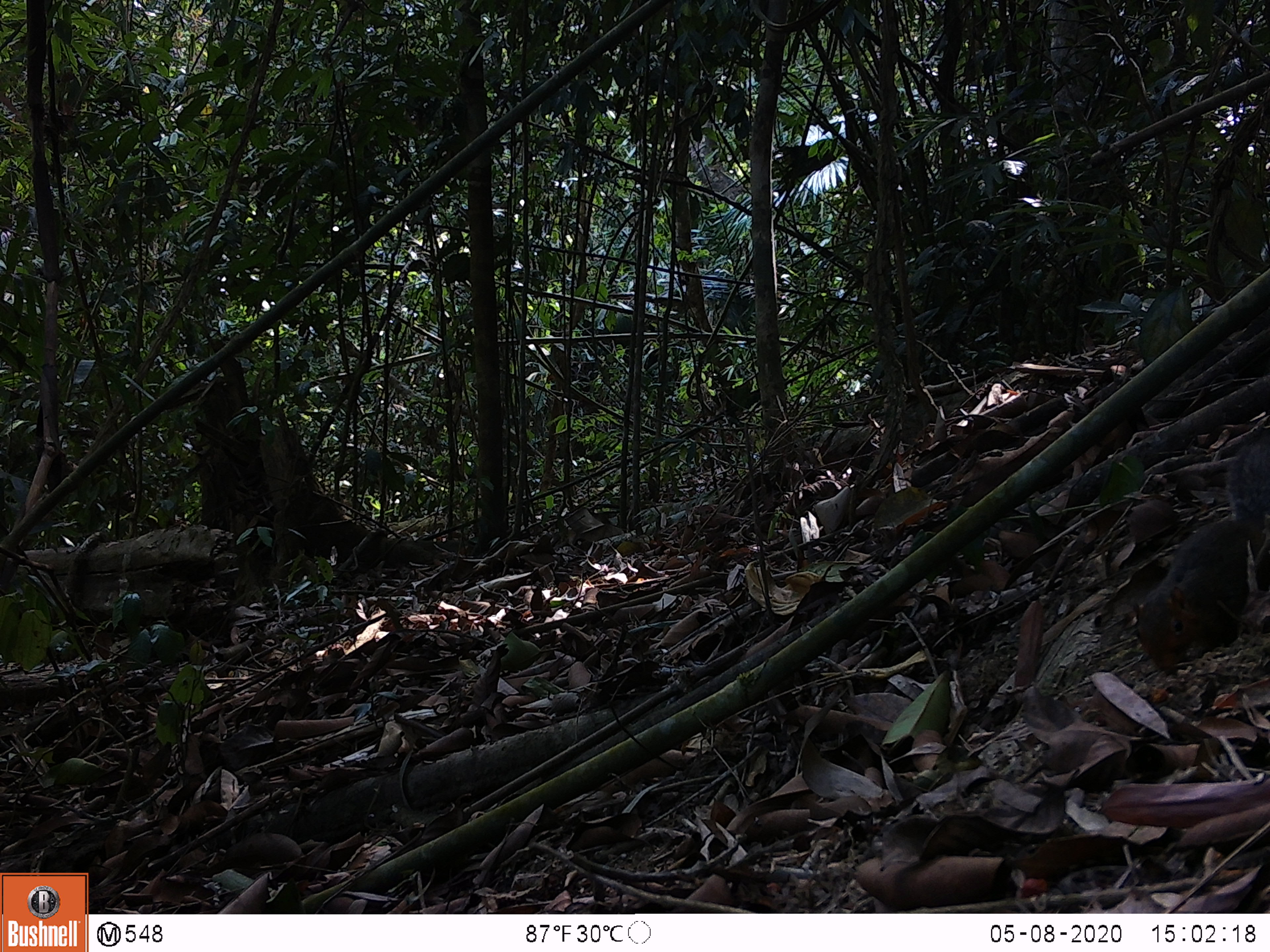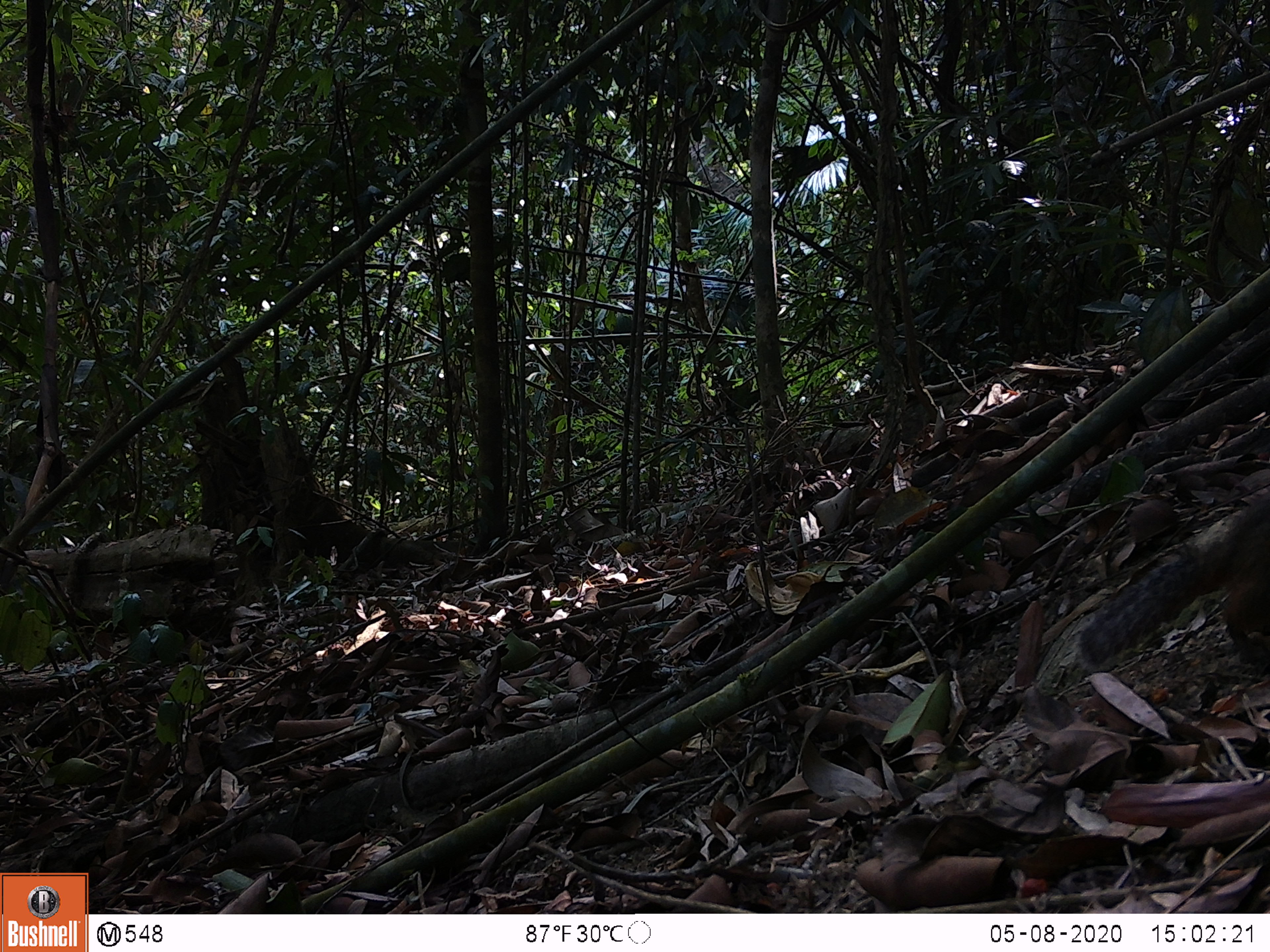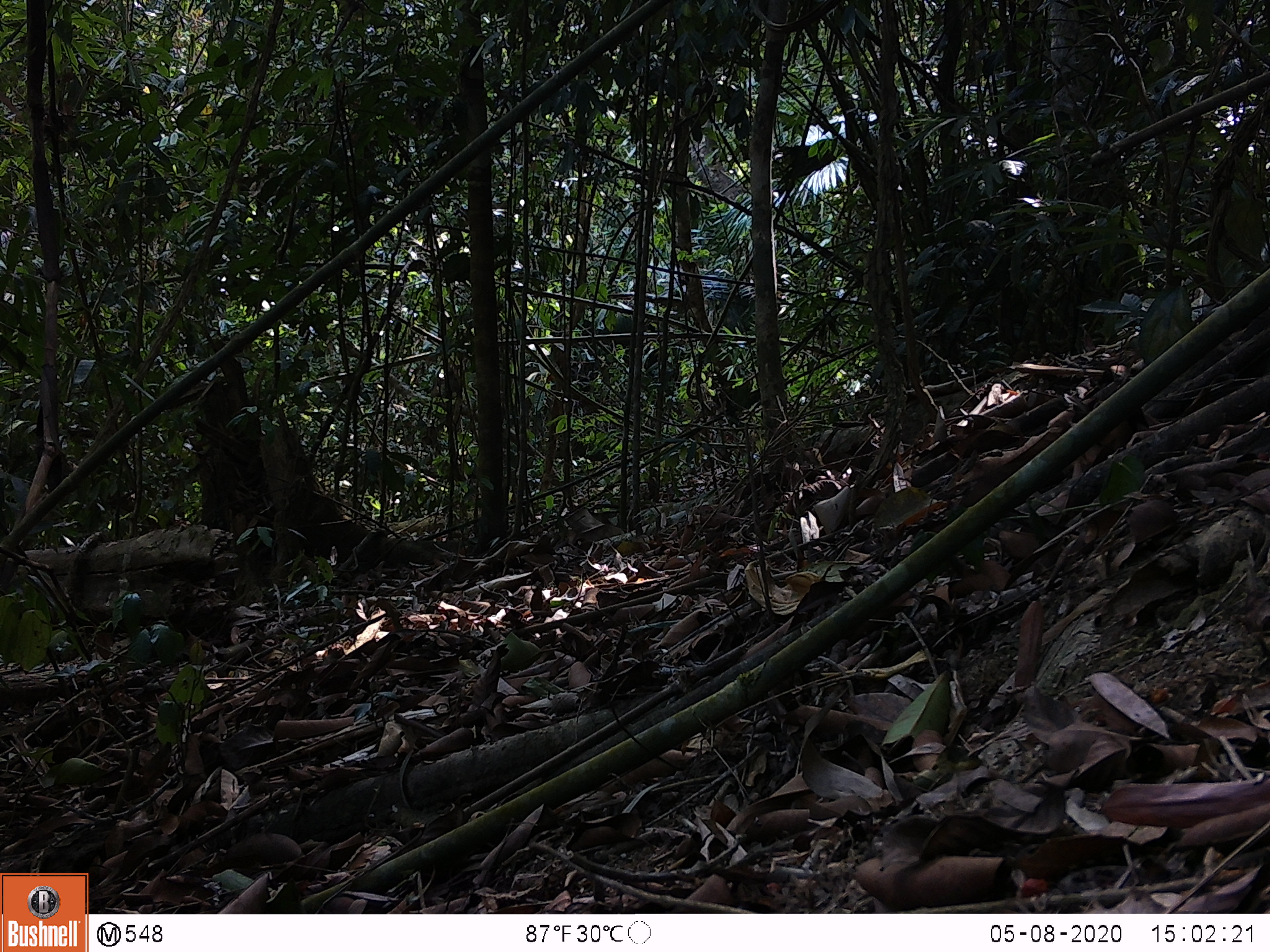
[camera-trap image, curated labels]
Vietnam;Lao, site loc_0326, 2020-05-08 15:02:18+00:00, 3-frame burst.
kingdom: Animalia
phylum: Chordata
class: Mammalia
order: Rodentia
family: Sciuridae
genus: Dremomys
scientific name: Dremomys rufigenis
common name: red-cheeked squirrel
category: red cheeked squirrel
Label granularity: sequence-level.